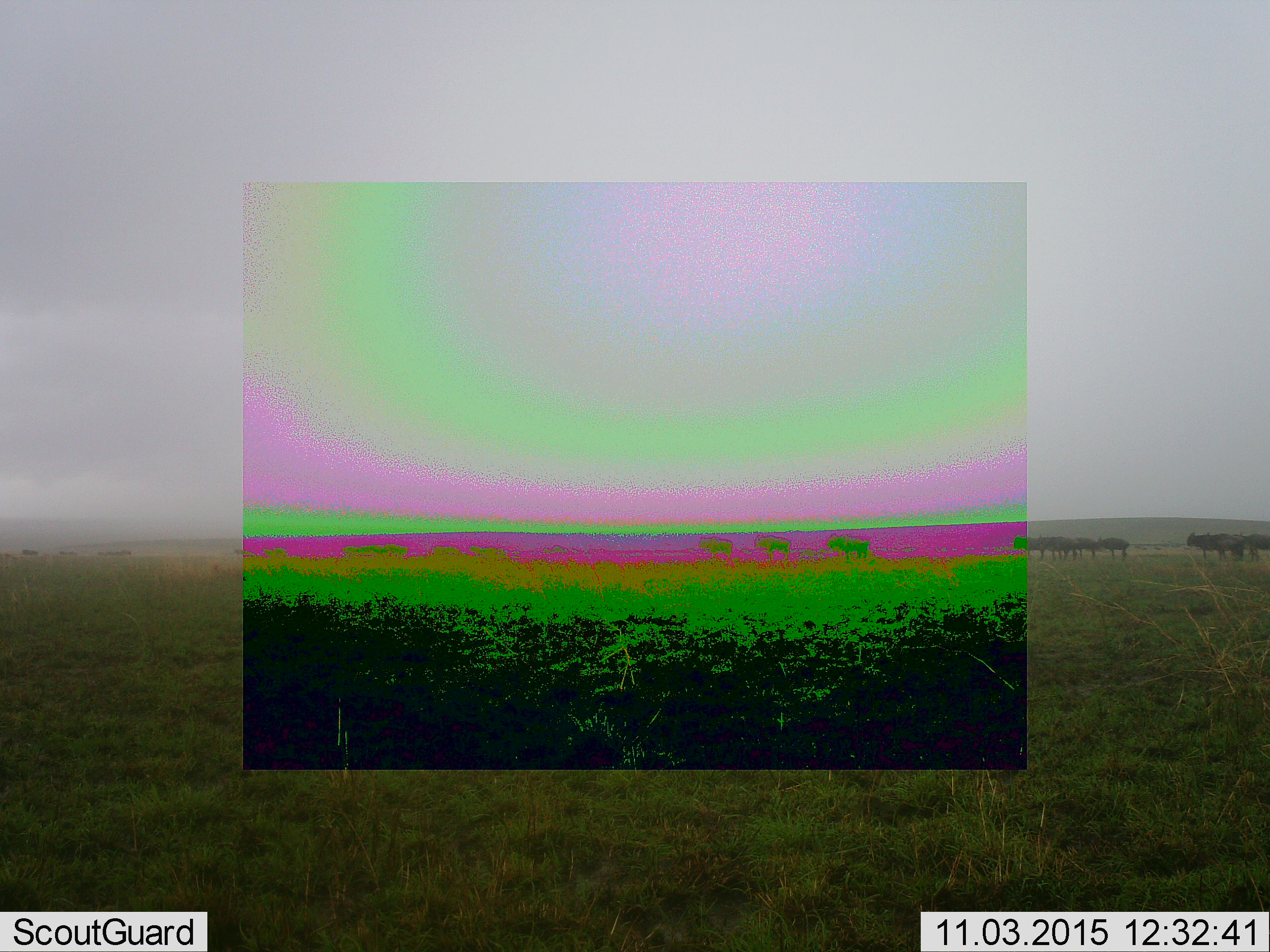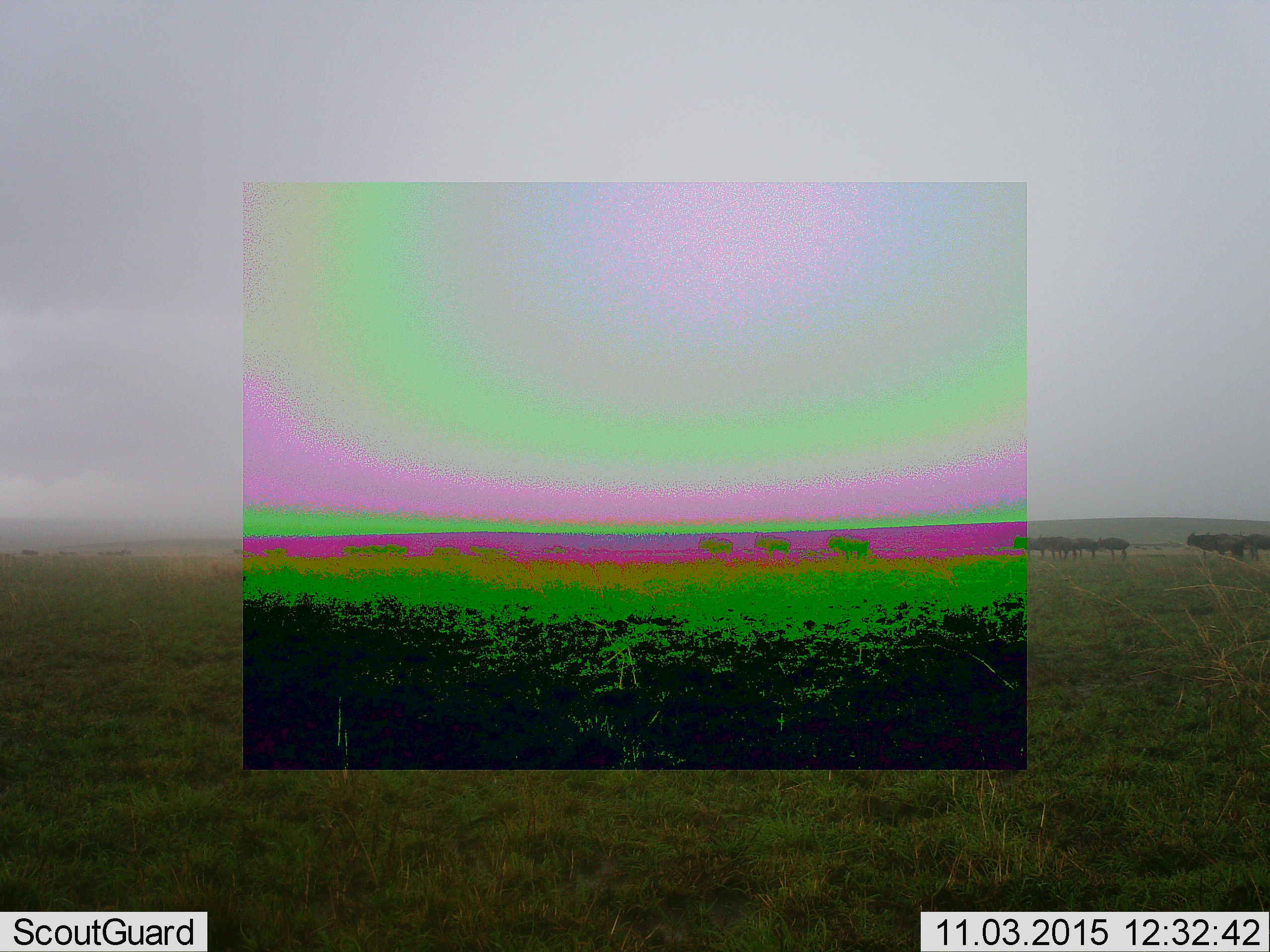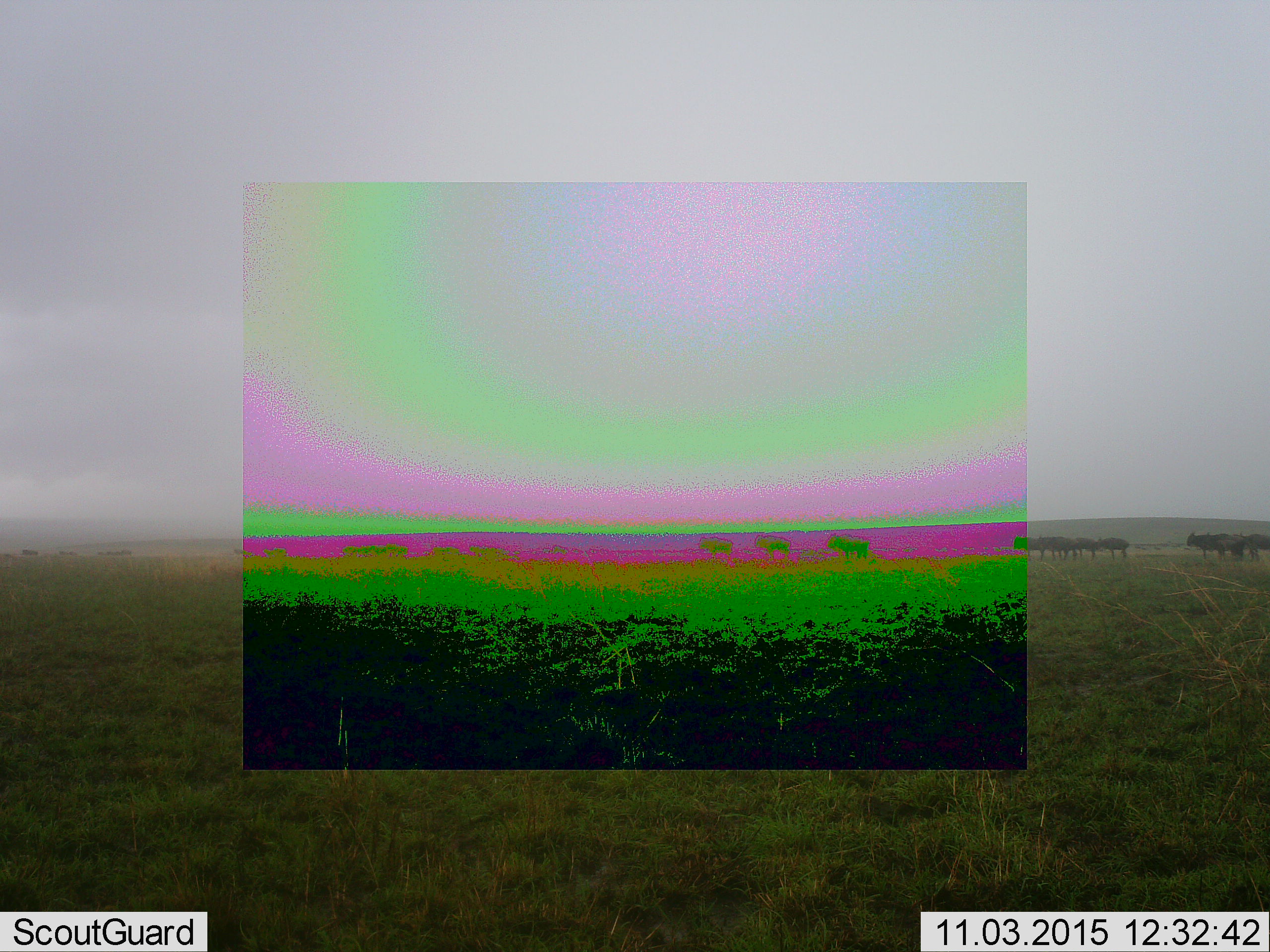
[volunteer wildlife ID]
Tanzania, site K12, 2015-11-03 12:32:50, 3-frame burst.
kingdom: Animalia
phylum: Chordata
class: Mammalia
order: Artiodactyla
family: Bovidae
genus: Connochaetes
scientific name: Connochaetes taurinus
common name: blue wildebeest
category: wildebeest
Wildebeest (blue wildebeest) (Connochaetes taurinus), count 11-50. Behavior (volunteer vote fractions): standing 71%, resting 0%, moving 43%, interacting 14%. Young present (vote fraction): 0%. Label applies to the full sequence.